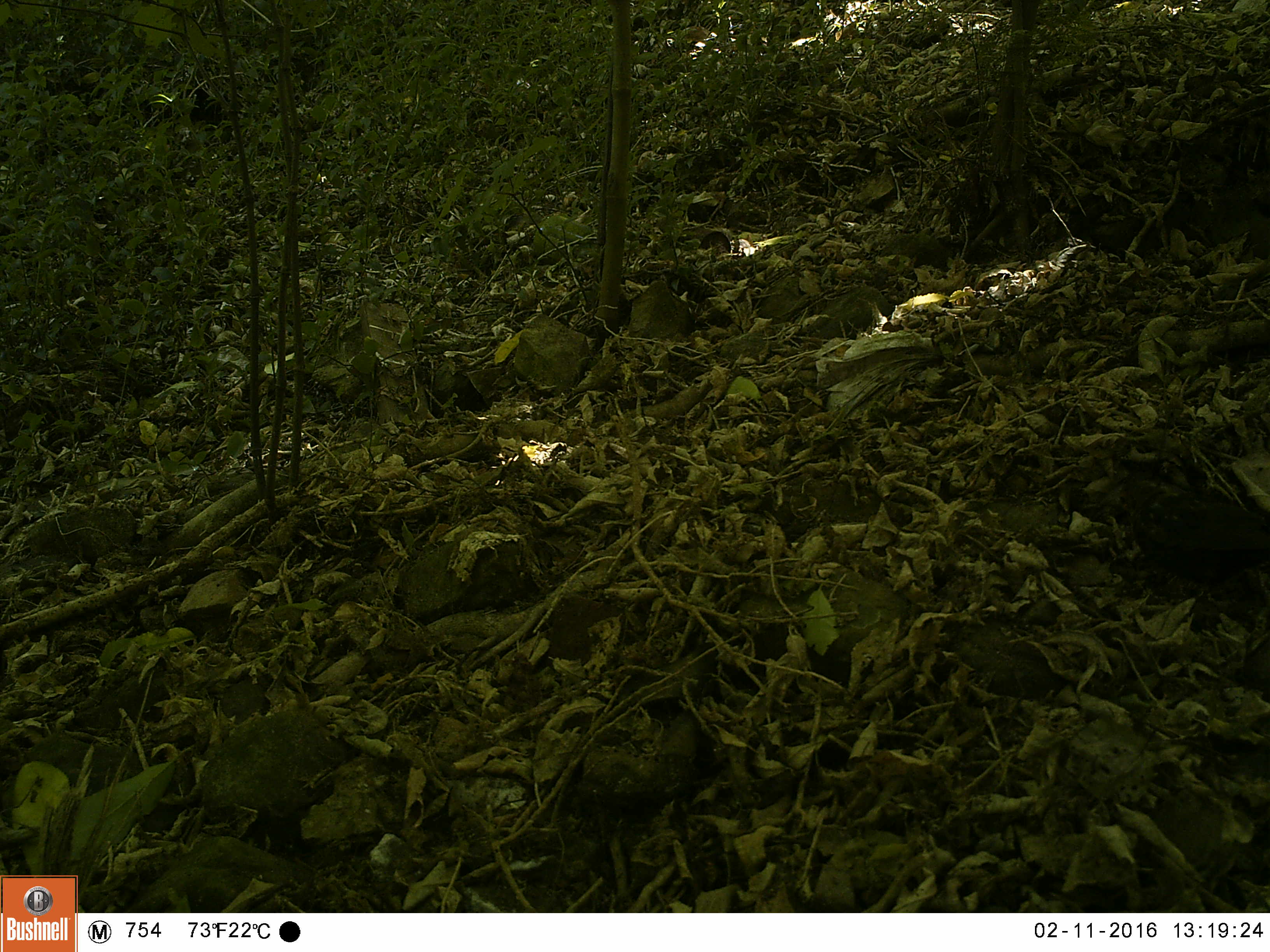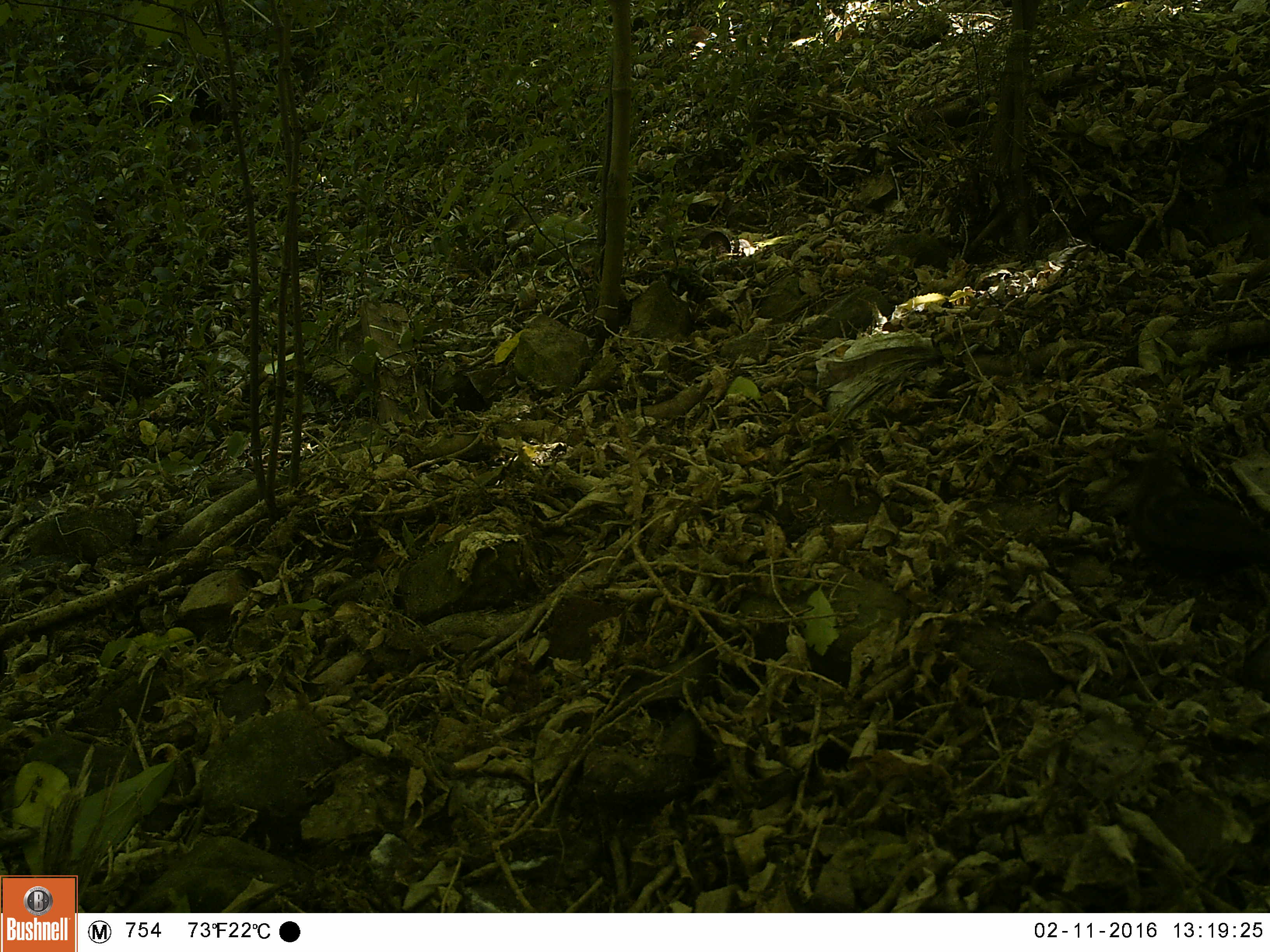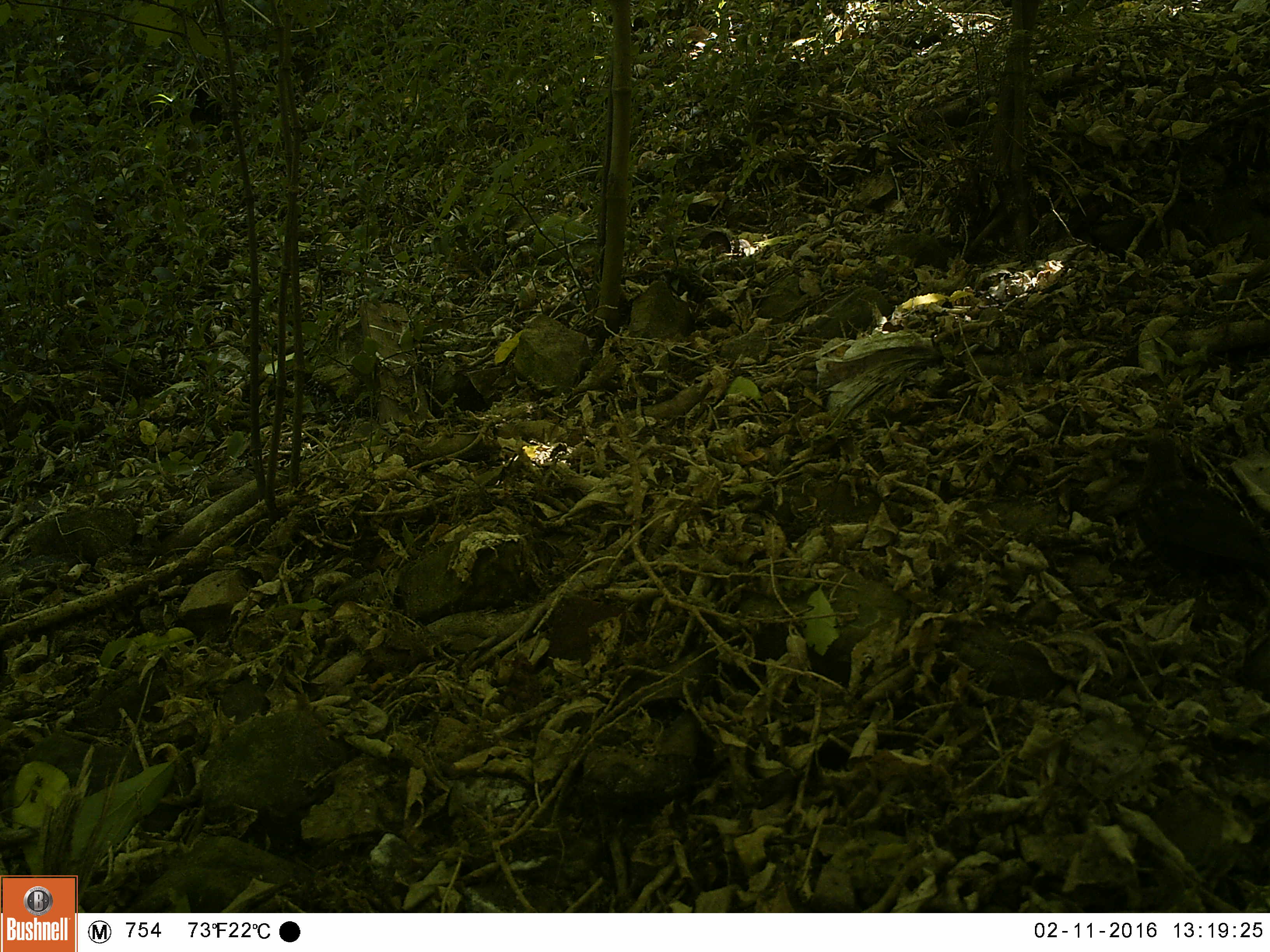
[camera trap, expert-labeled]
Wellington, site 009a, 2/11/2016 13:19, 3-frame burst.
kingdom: Animalia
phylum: Chordata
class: Aves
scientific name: Aves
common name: bird